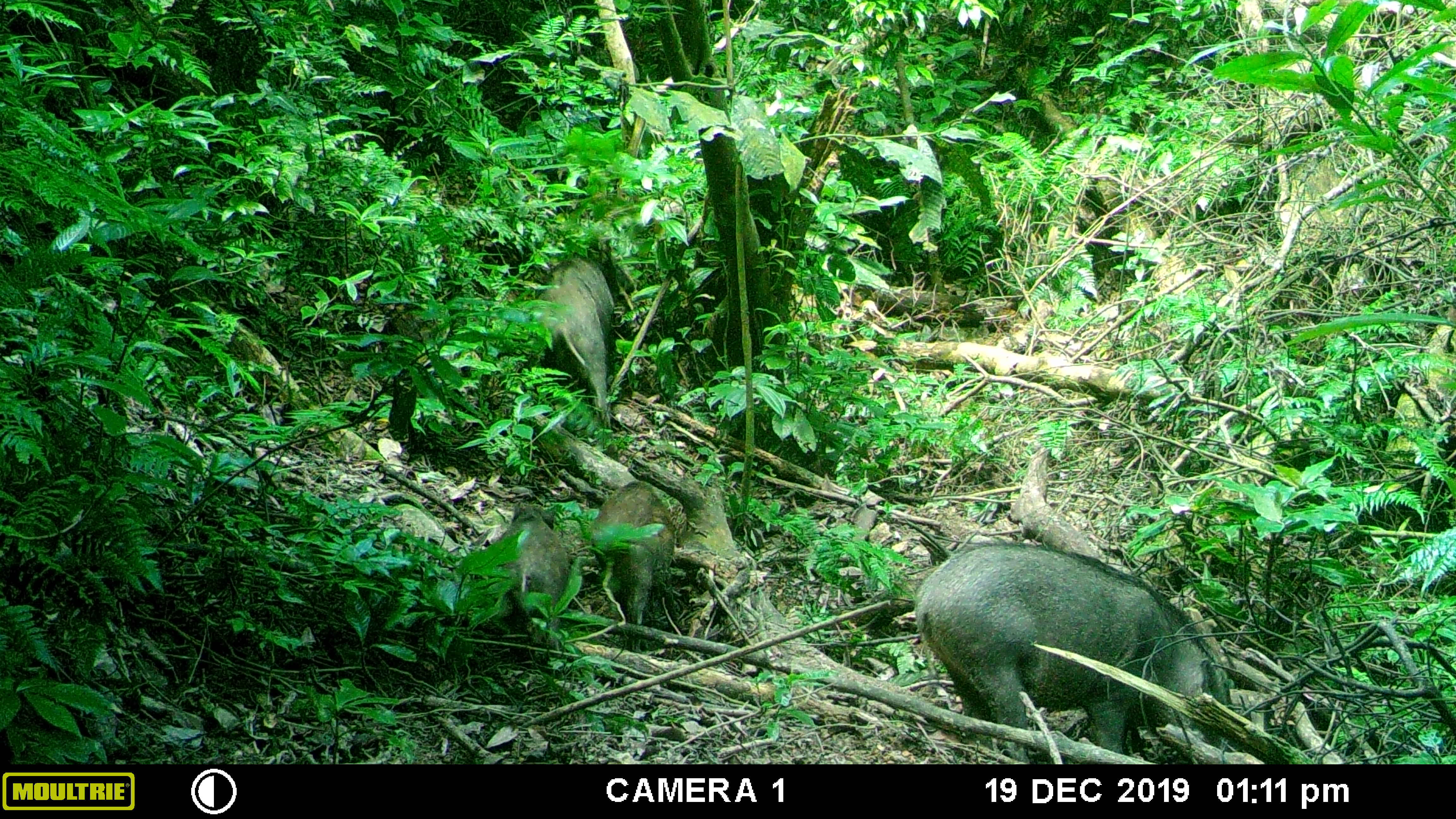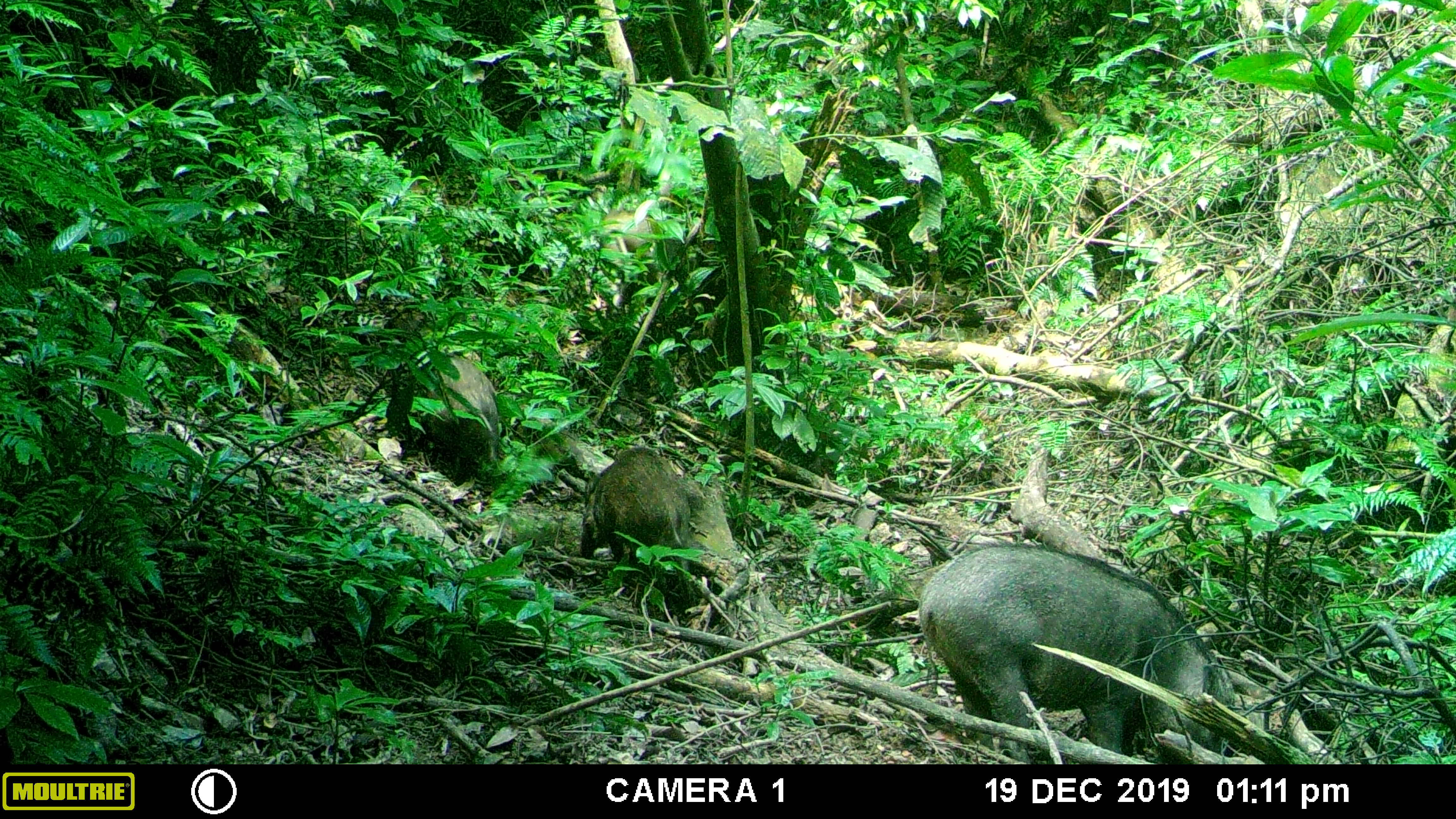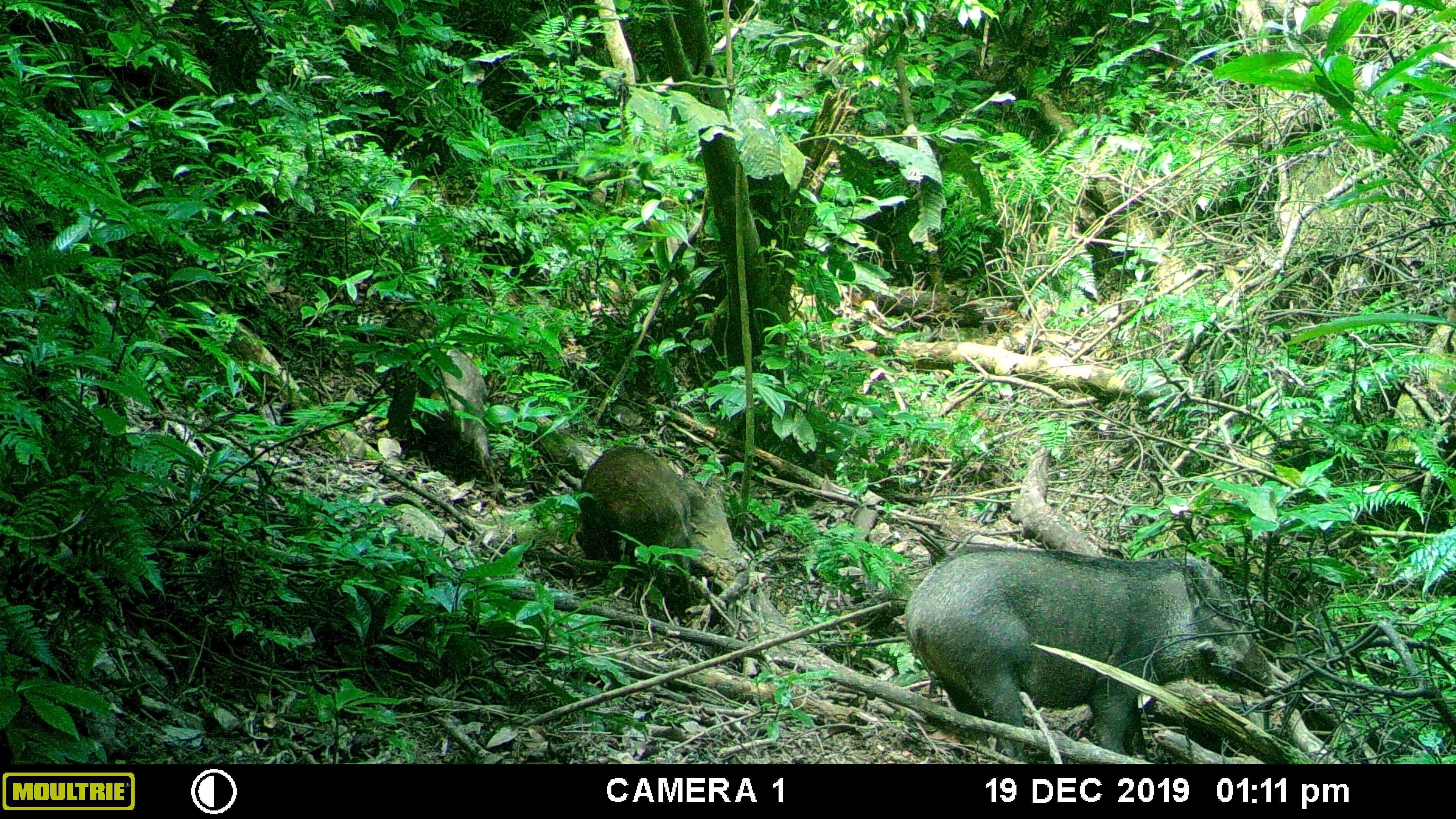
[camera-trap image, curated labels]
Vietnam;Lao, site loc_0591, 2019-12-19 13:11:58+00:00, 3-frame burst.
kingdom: Animalia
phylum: Chordata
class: Mammalia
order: Artiodactyla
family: Suidae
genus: Sus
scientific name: Sus scrofa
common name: eurasian wild pig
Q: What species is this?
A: Eurasian wild pig (Sus scrofa).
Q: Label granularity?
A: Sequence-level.